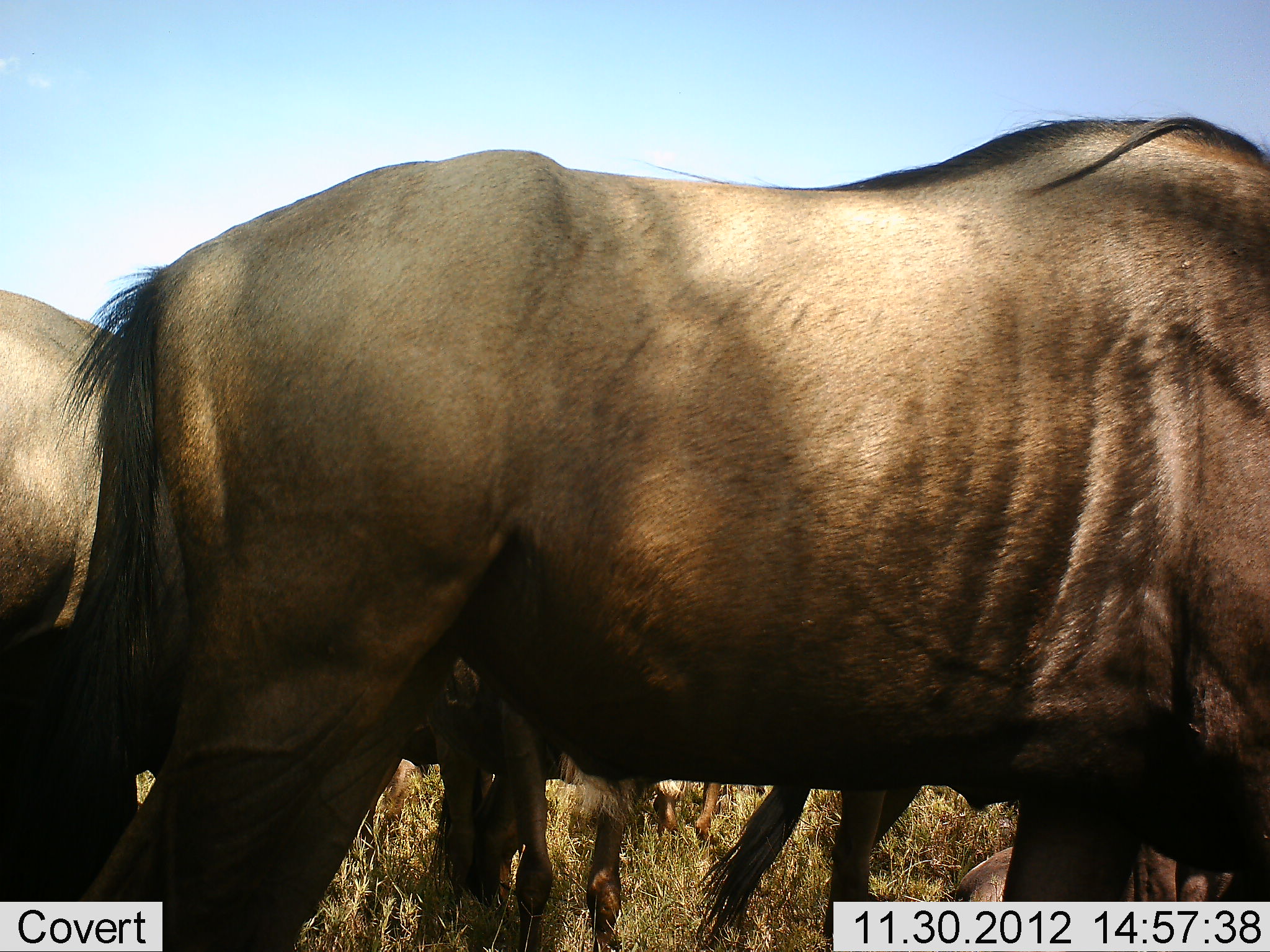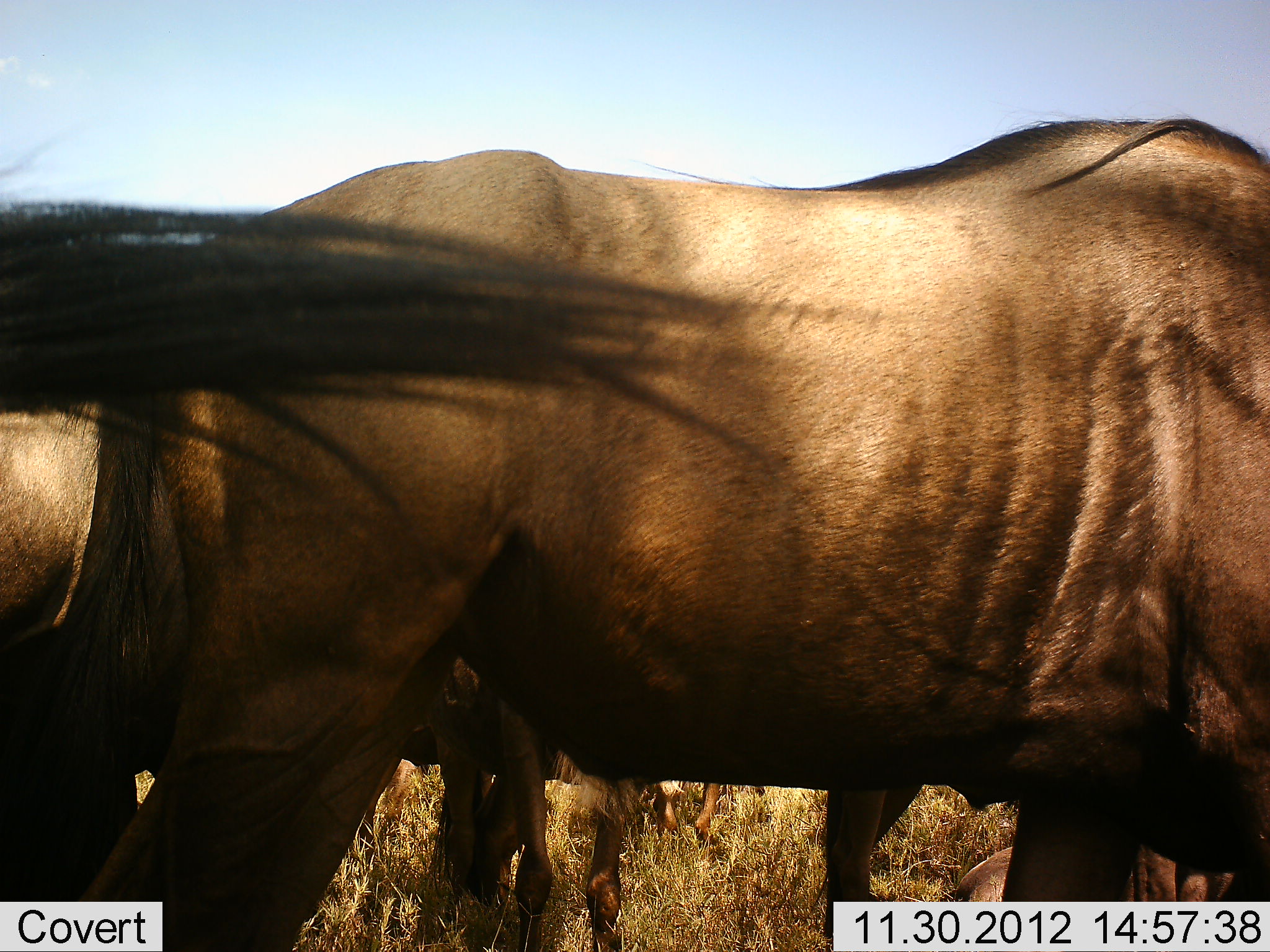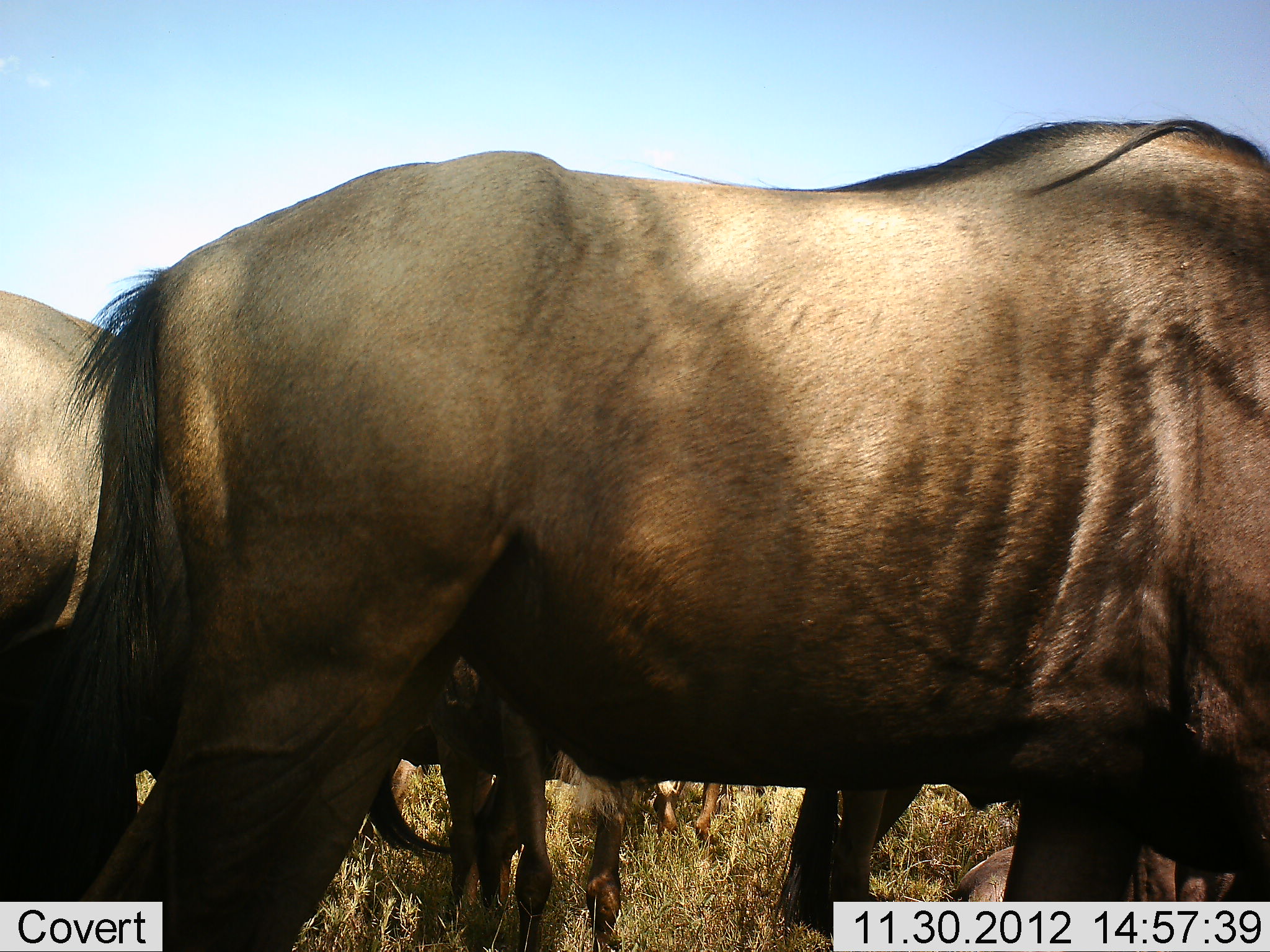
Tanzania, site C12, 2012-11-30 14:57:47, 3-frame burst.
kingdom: Animalia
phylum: Chordata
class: Mammalia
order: Artiodactyla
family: Bovidae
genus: Connochaetes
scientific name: Connochaetes taurinus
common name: blue wildebeest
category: wildebeest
Wildebeest (blue wildebeest) (Connochaetes taurinus), count 5. Behavior (volunteer vote fractions): standing 90%, resting 60%, moving 10%, interacting 0%. Young present (vote fraction): 0%. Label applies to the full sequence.